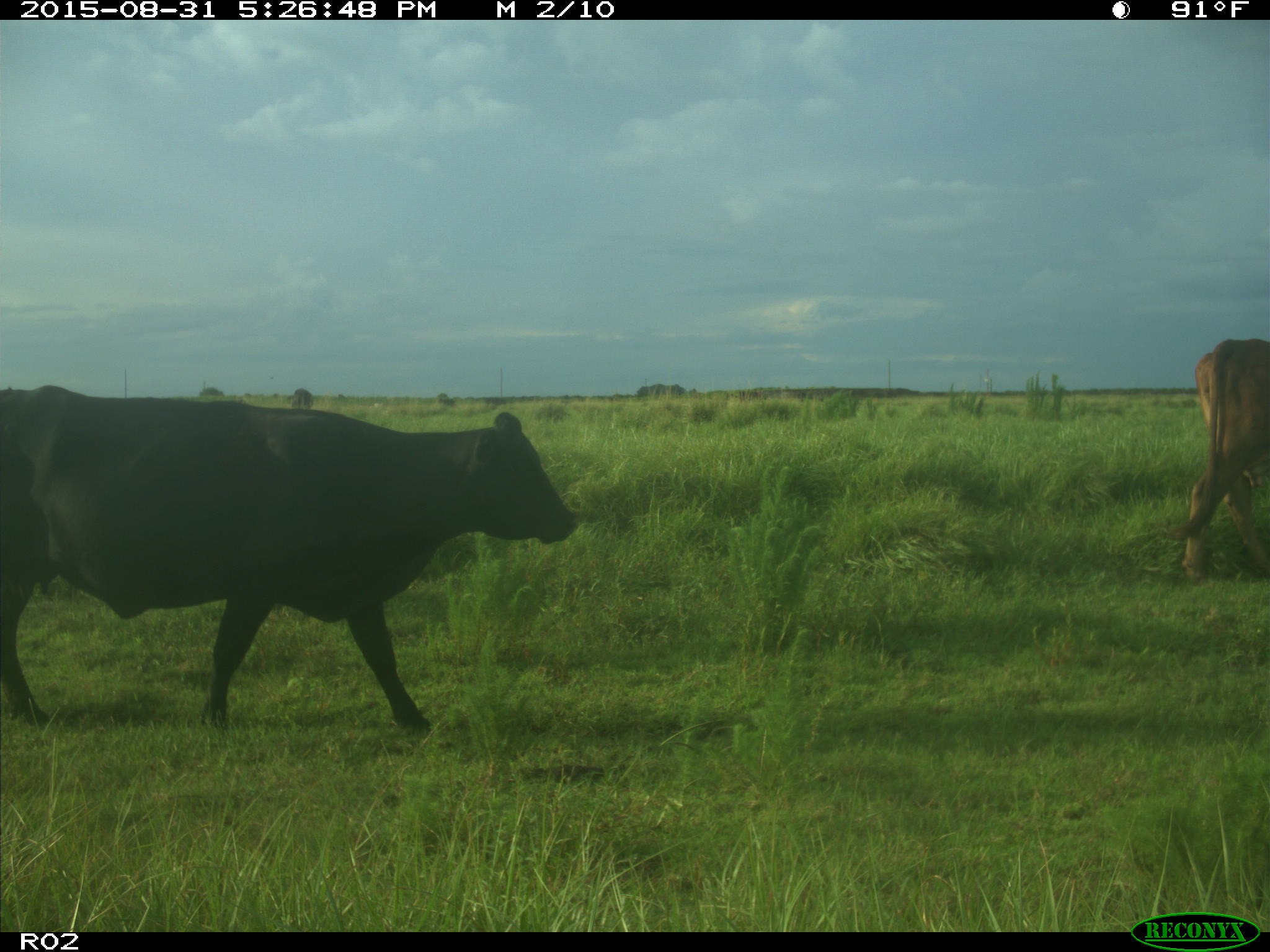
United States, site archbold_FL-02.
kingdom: Animalia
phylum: Chordata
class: Mammalia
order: Artiodactyla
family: Bovidae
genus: Bos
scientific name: Bos taurus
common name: domestic cow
Bos taurus (domestic cow).